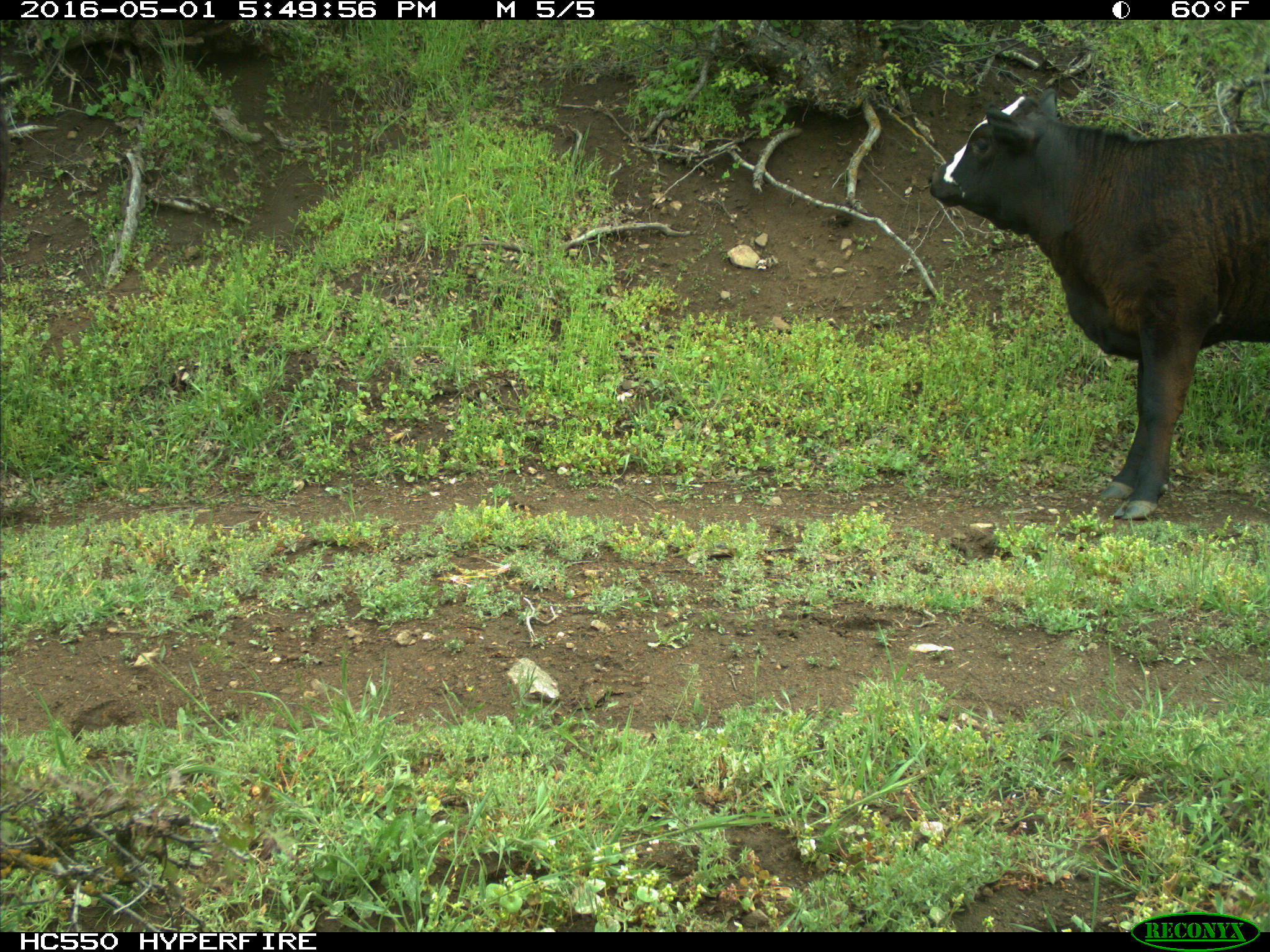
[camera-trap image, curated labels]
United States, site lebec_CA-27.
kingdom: Animalia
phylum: Chordata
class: Mammalia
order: Artiodactyla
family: Bovidae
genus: Bos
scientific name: Bos taurus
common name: domestic cow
Bos taurus (domestic cow).